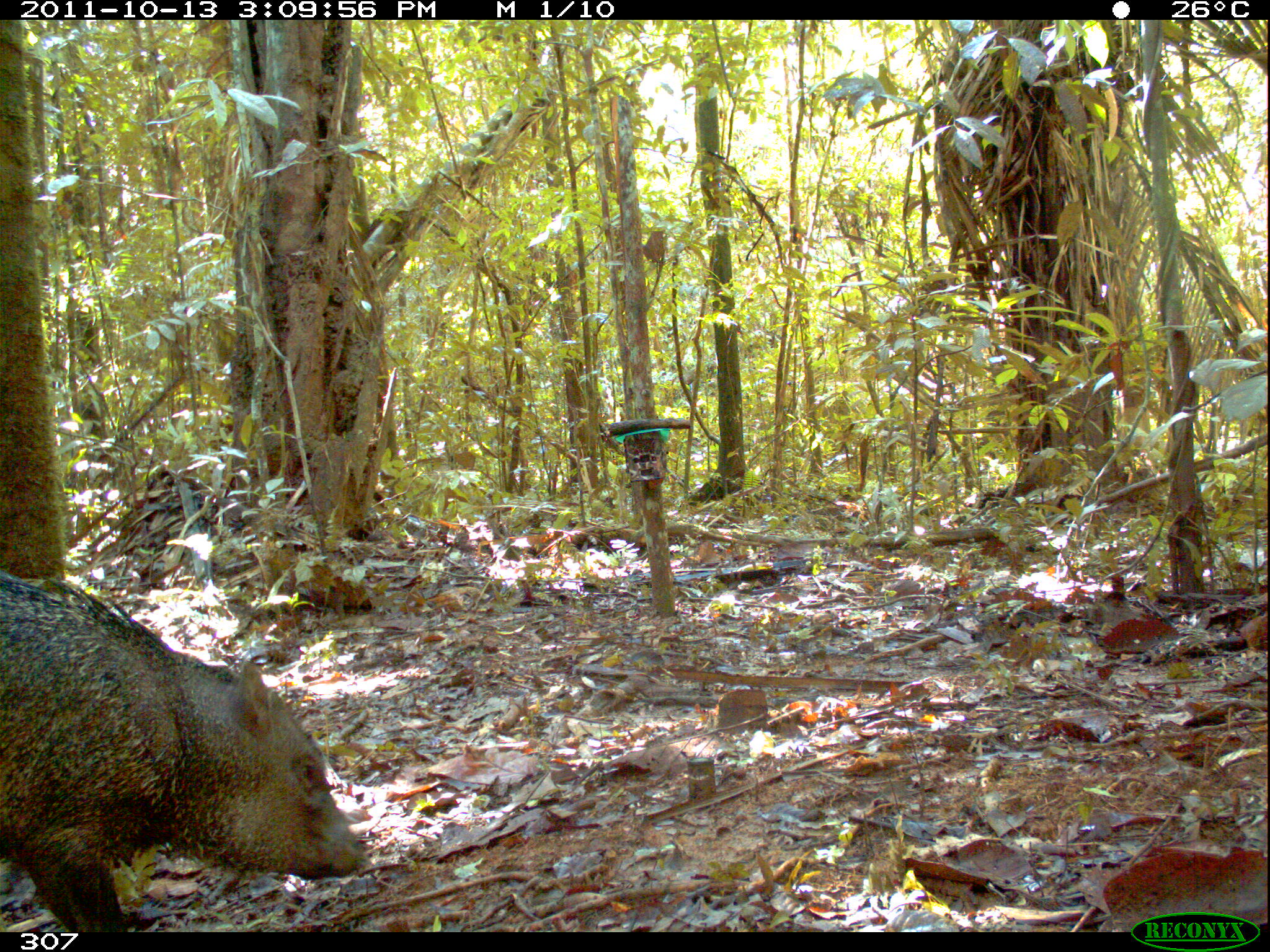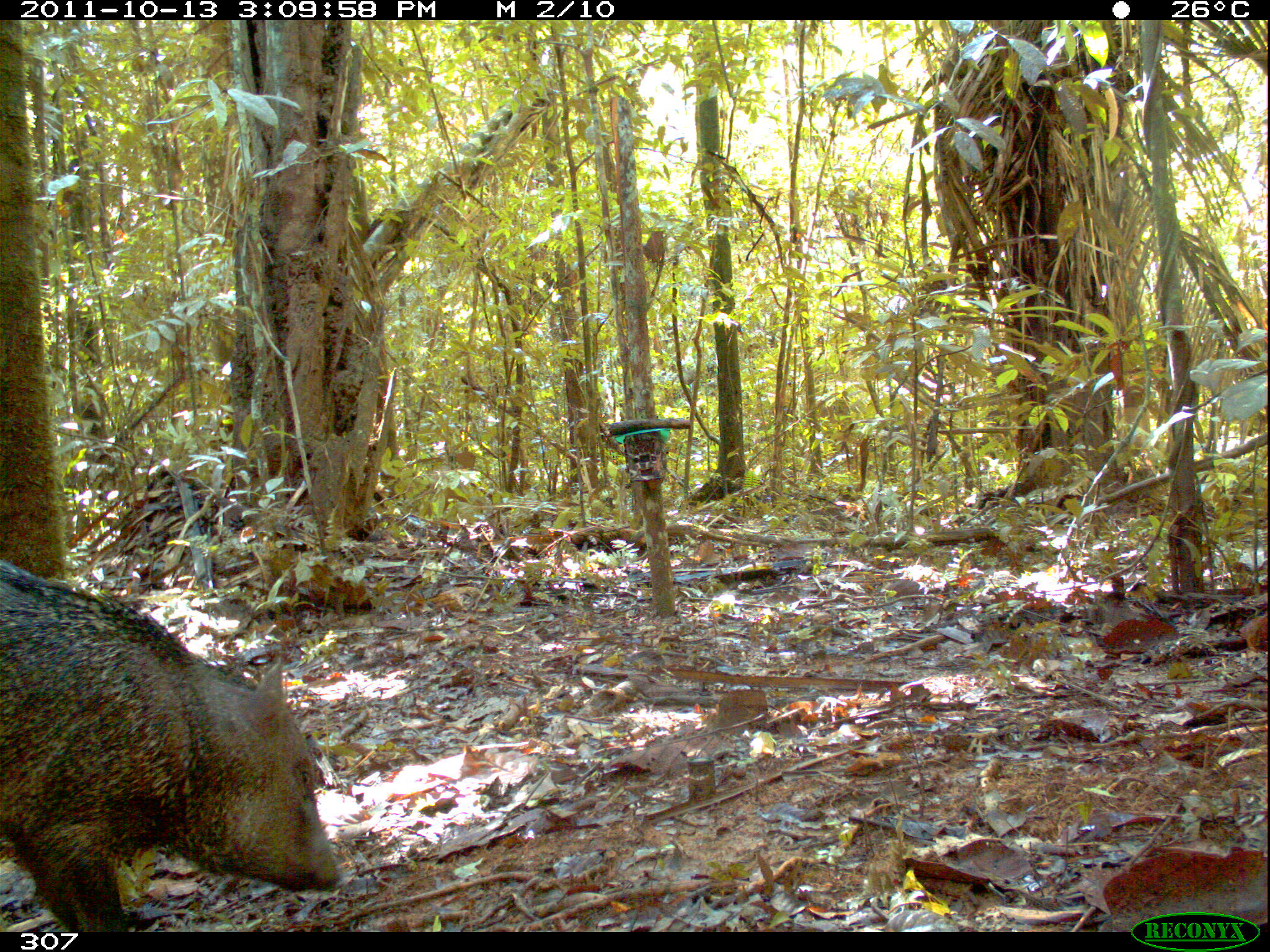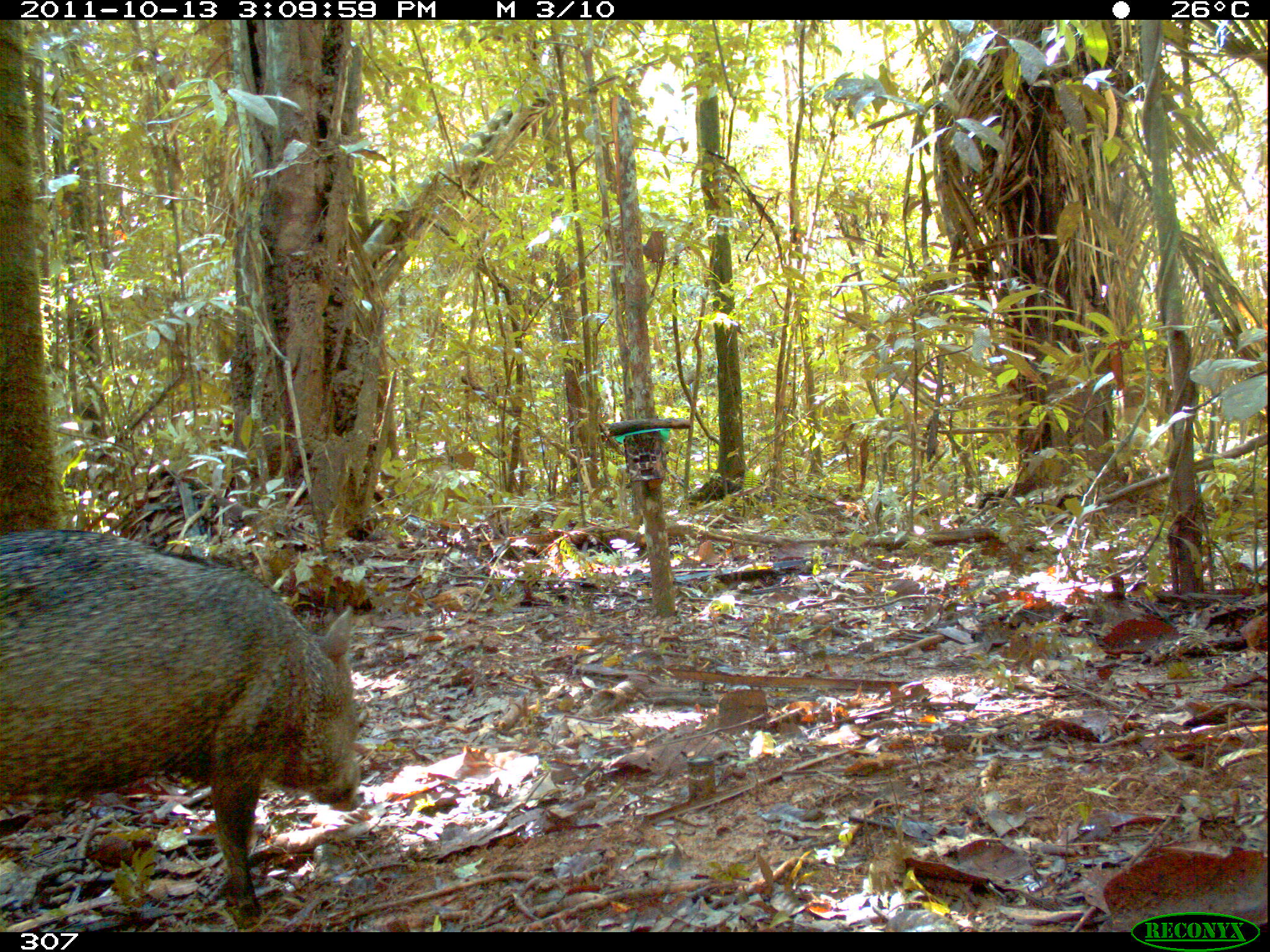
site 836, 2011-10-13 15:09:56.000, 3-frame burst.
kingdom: Animalia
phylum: Chordata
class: Mammalia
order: Artiodactyla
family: Tayassuidae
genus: Pecari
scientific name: Pecari tajacu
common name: collared peccary